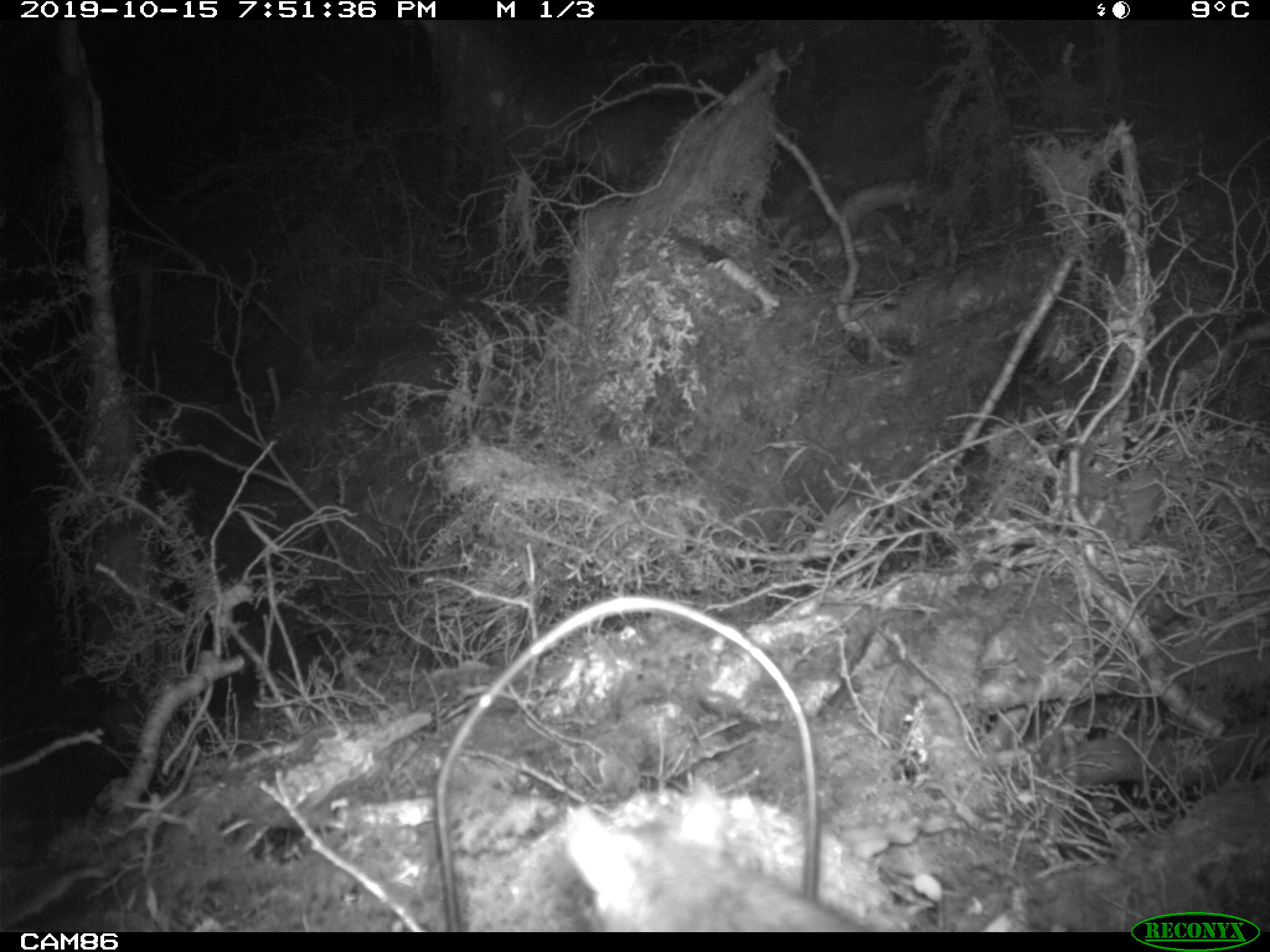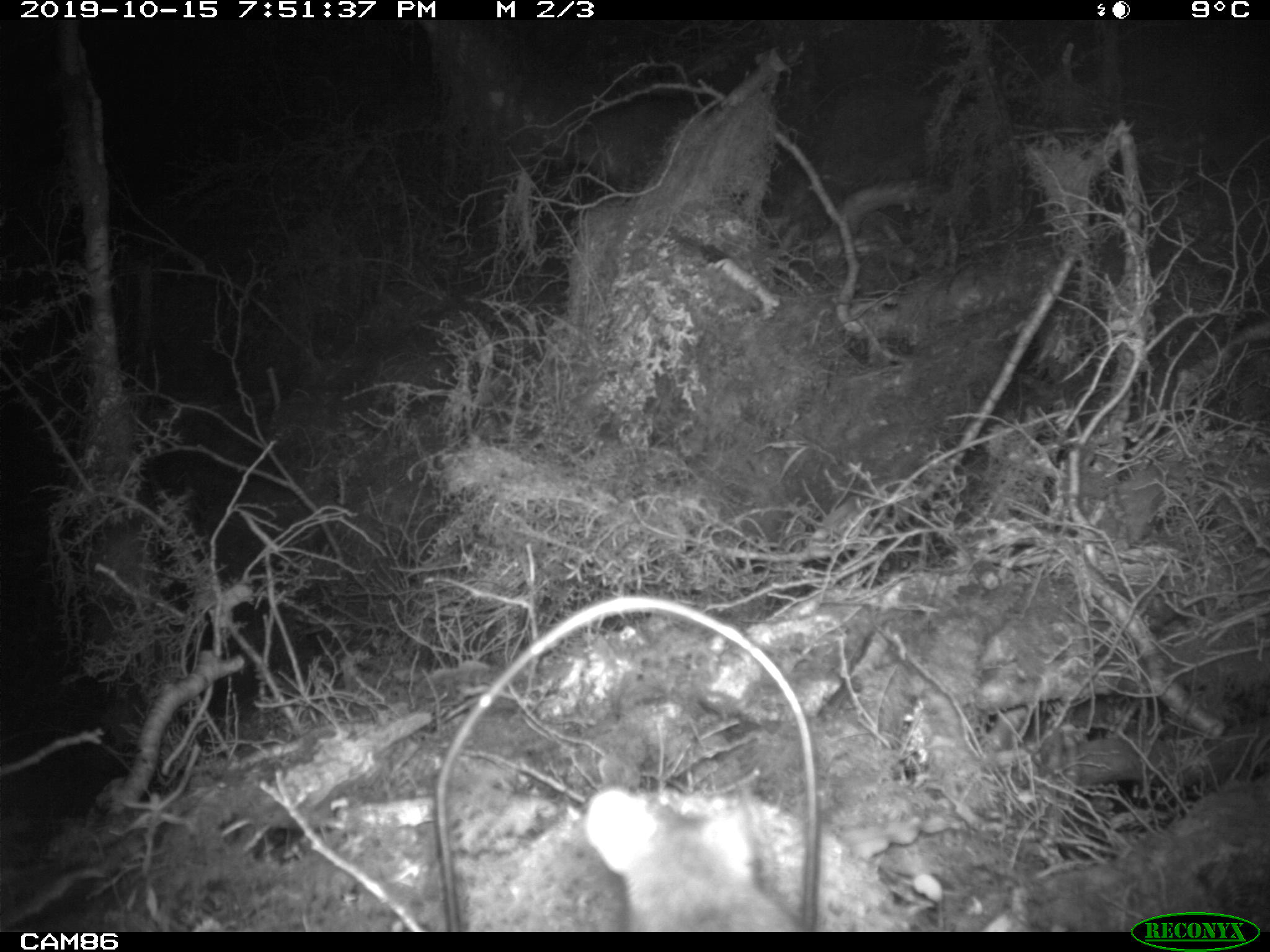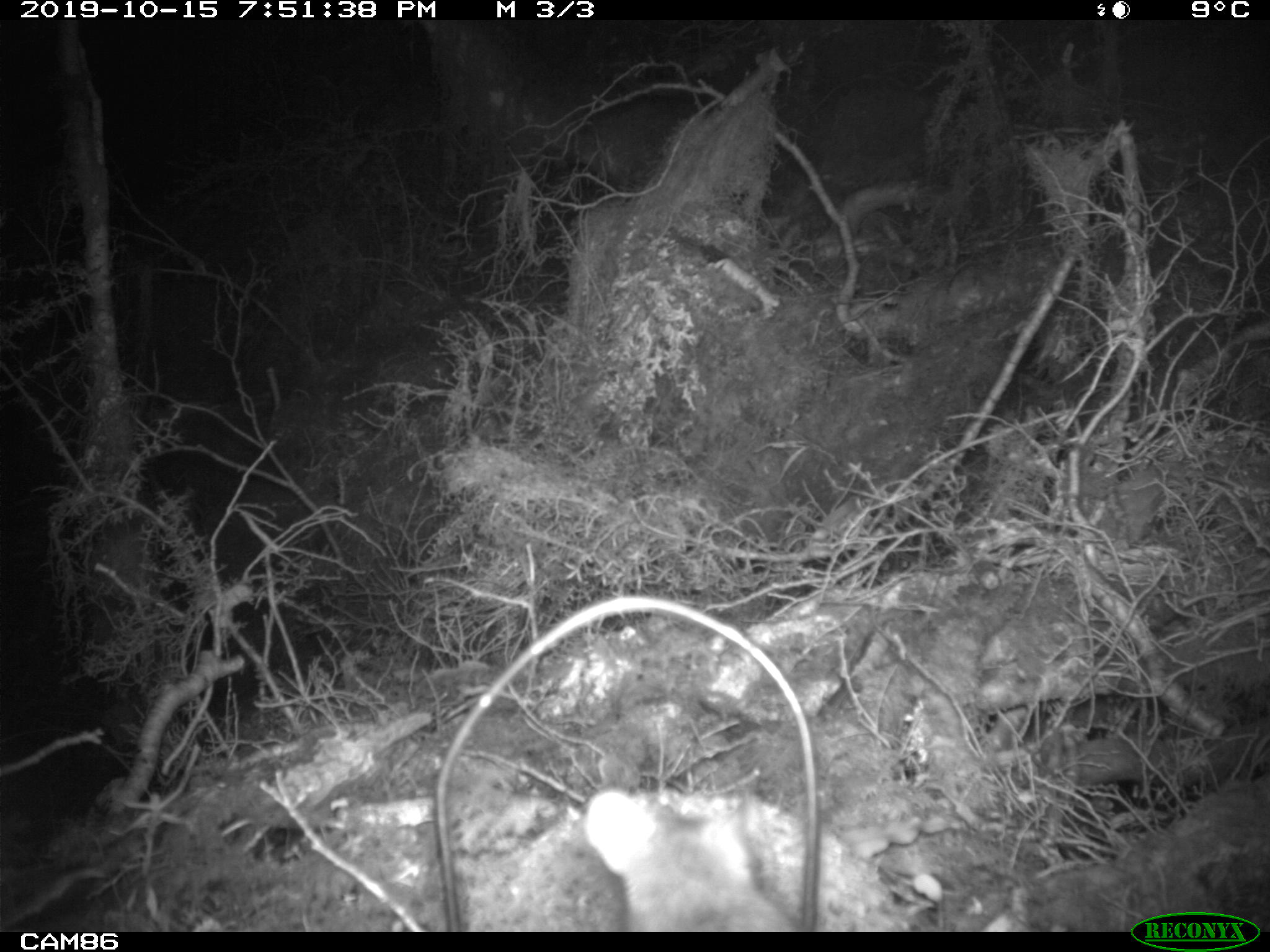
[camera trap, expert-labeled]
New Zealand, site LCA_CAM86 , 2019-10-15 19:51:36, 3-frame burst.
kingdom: Animalia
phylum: Chordata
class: Mammalia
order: Rodentia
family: Muridae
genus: Rattus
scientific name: Rattus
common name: rat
Rat (Rattus).